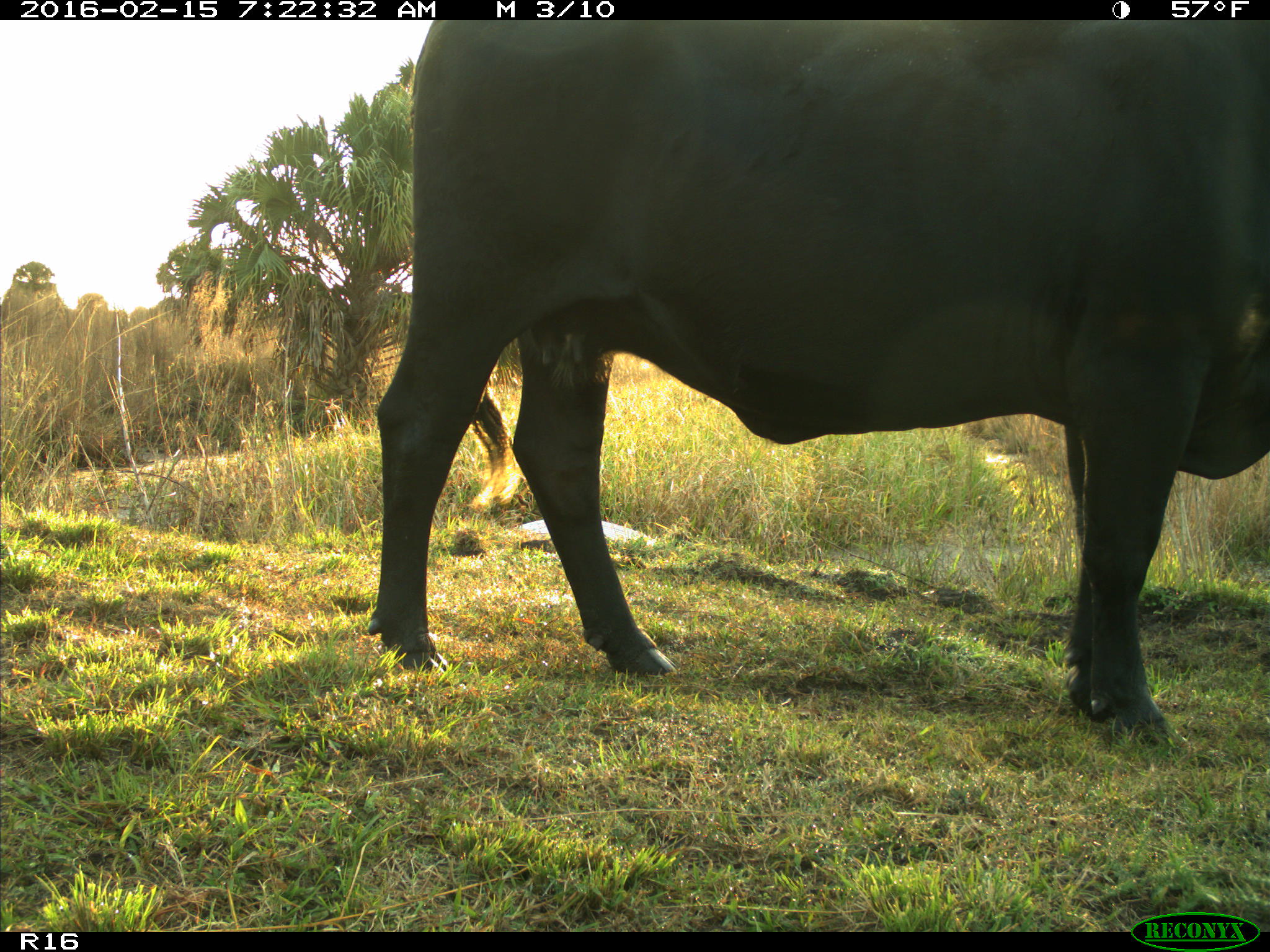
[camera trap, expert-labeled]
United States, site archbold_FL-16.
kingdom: Animalia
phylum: Chordata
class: Mammalia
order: Artiodactyla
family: Bovidae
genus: Bos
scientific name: Bos taurus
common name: domestic cow